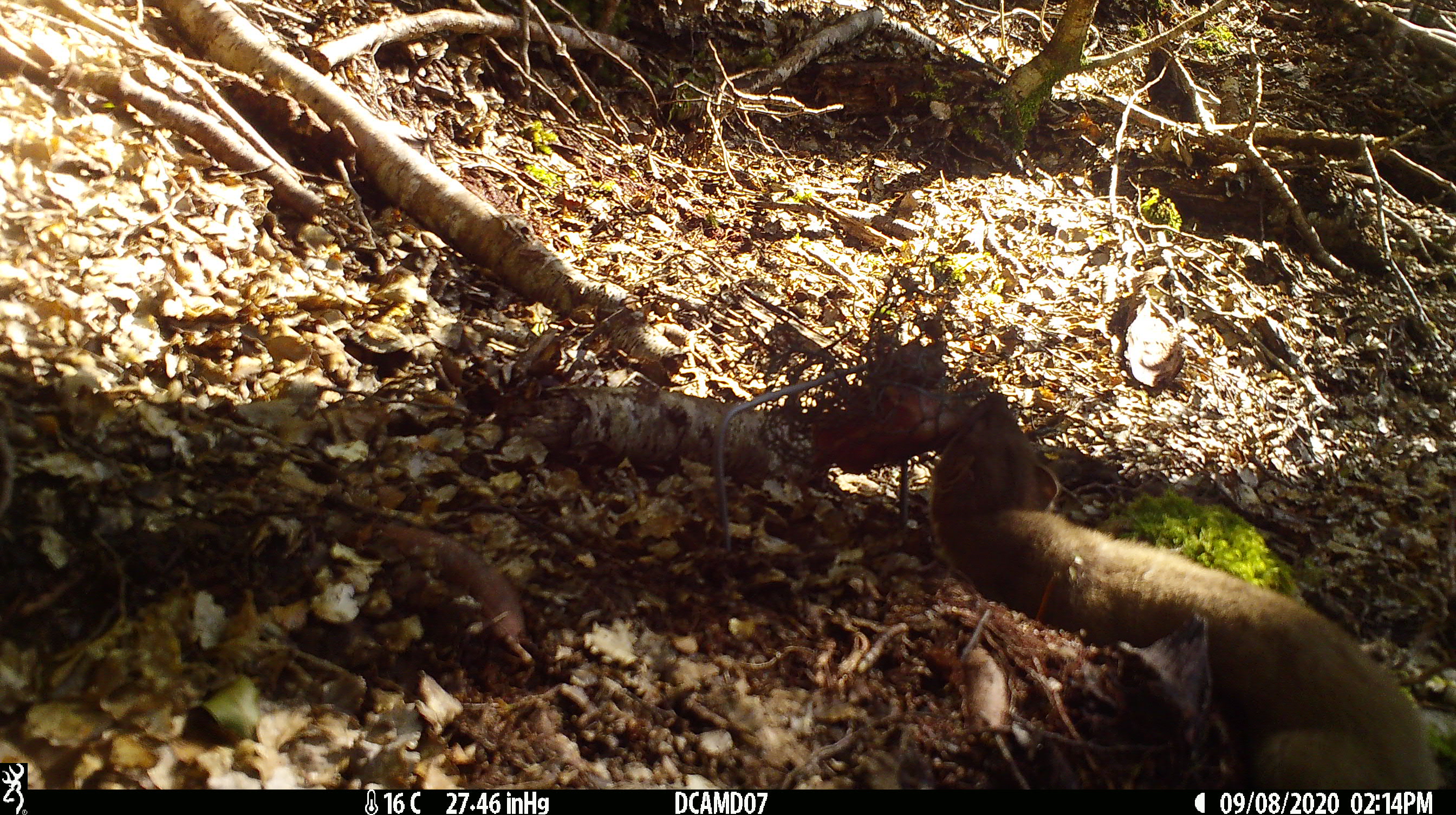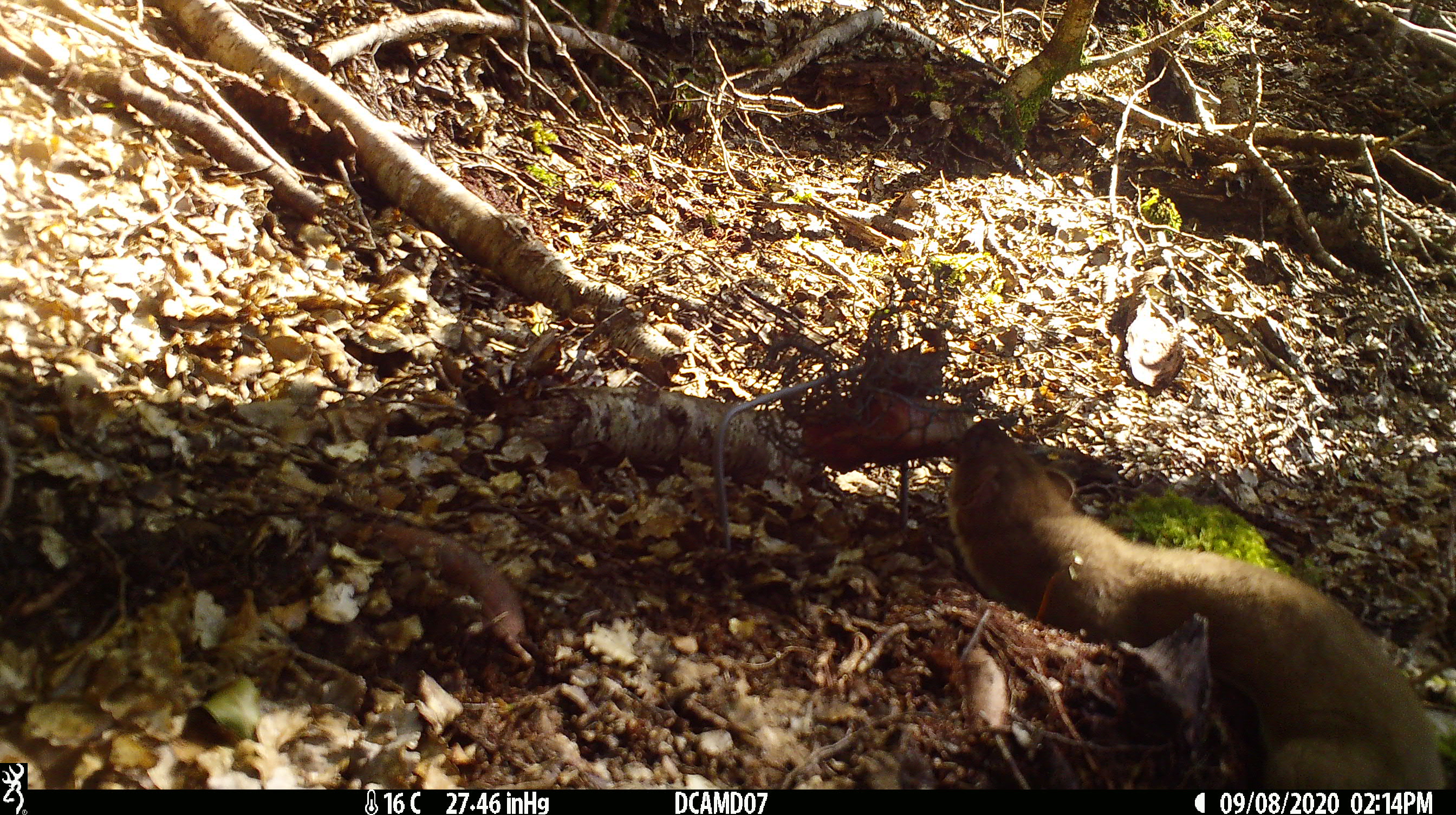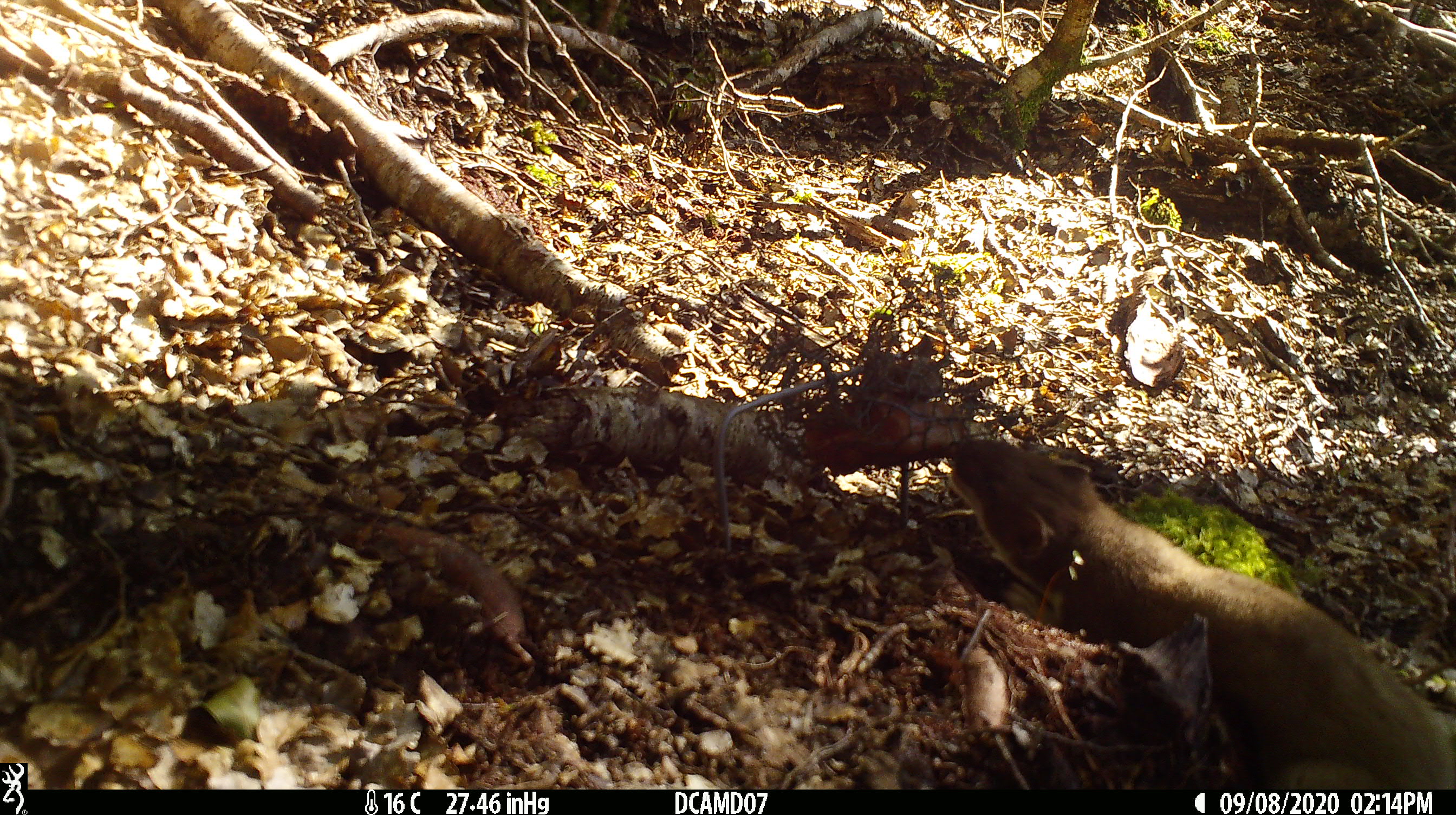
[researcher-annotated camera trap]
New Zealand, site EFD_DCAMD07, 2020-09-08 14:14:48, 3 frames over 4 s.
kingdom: Animalia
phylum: Chordata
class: Mammalia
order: Carnivora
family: Mustelidae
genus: Mustela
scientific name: Mustela erminea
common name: stoat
Stoat (Mustela erminea).